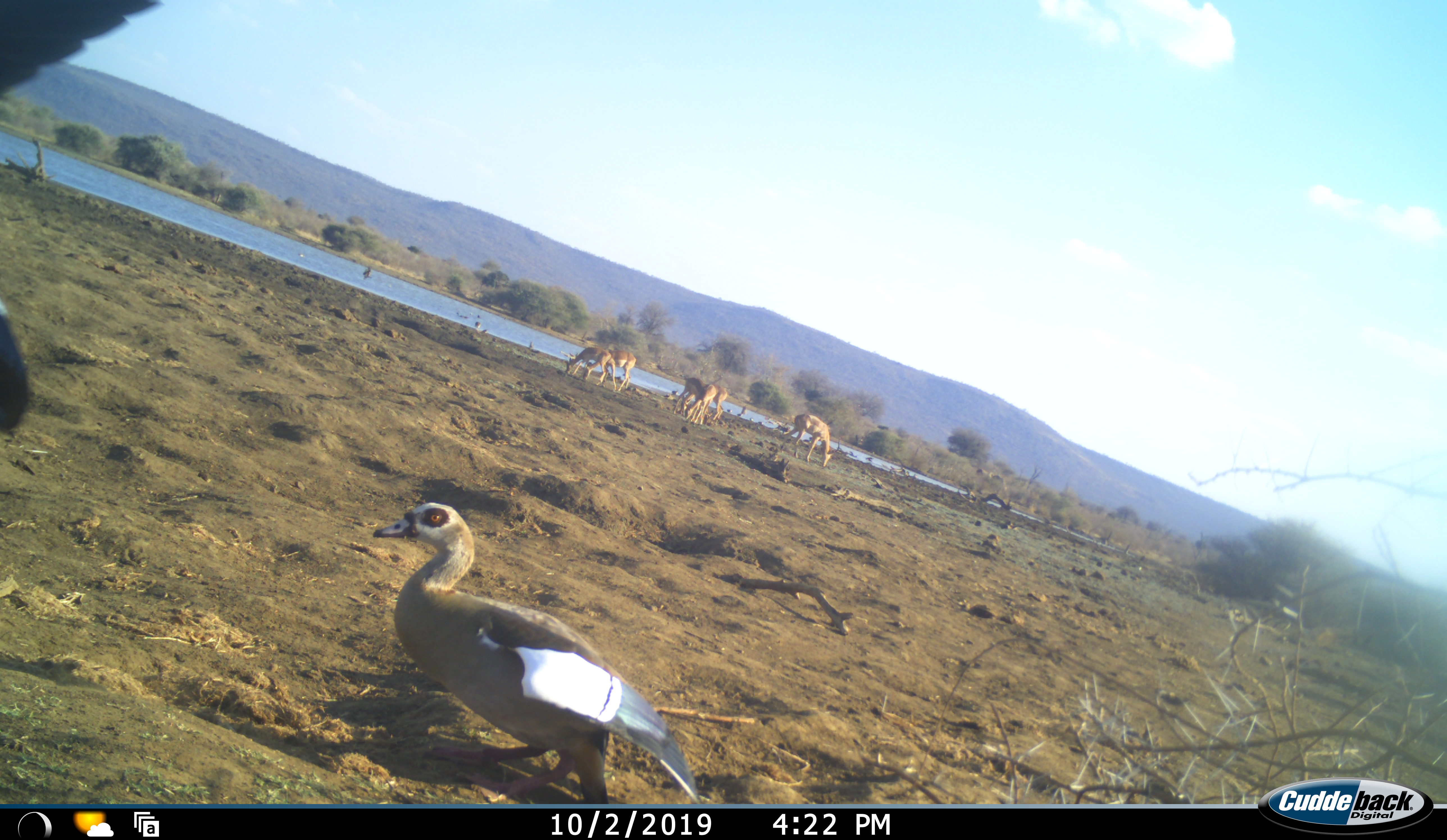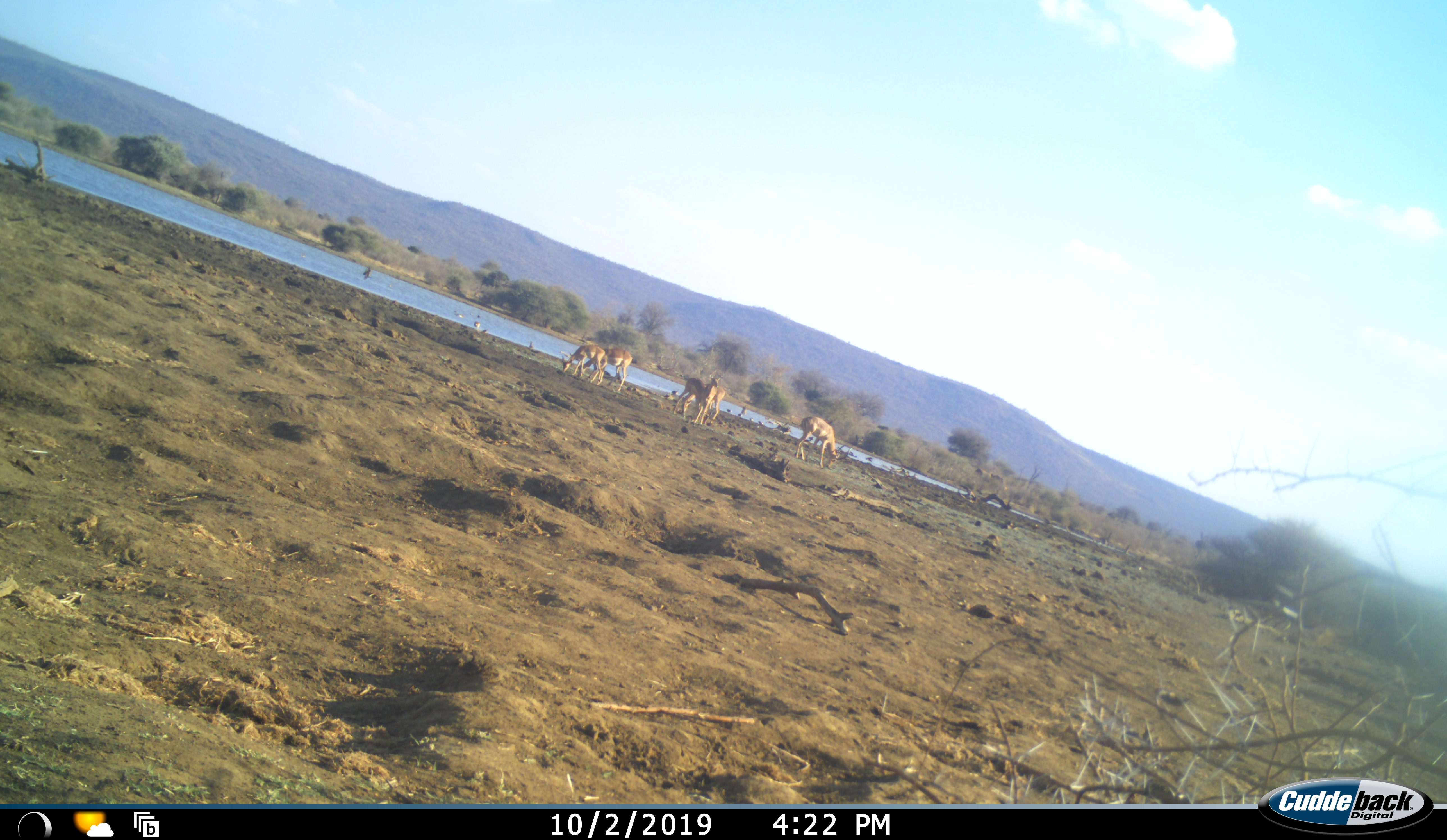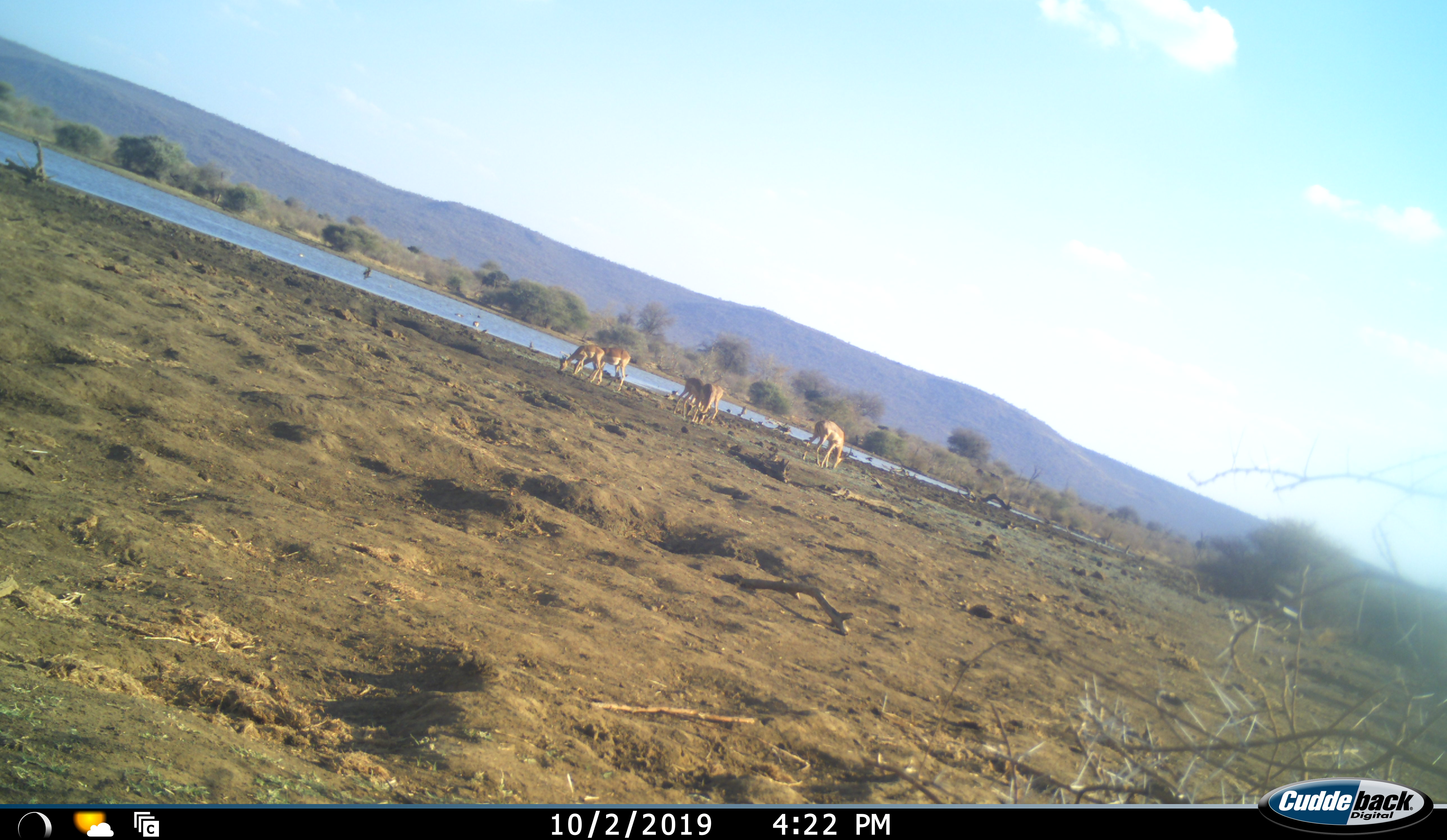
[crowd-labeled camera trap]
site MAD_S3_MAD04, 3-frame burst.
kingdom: Animalia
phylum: Chordata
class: Aves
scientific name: Aves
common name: bird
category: birdother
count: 1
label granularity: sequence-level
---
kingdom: Animalia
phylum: Chordata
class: Mammalia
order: Artiodactyla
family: Bovidae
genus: Aepyceros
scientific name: Aepyceros melampus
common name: impala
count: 5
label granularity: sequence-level